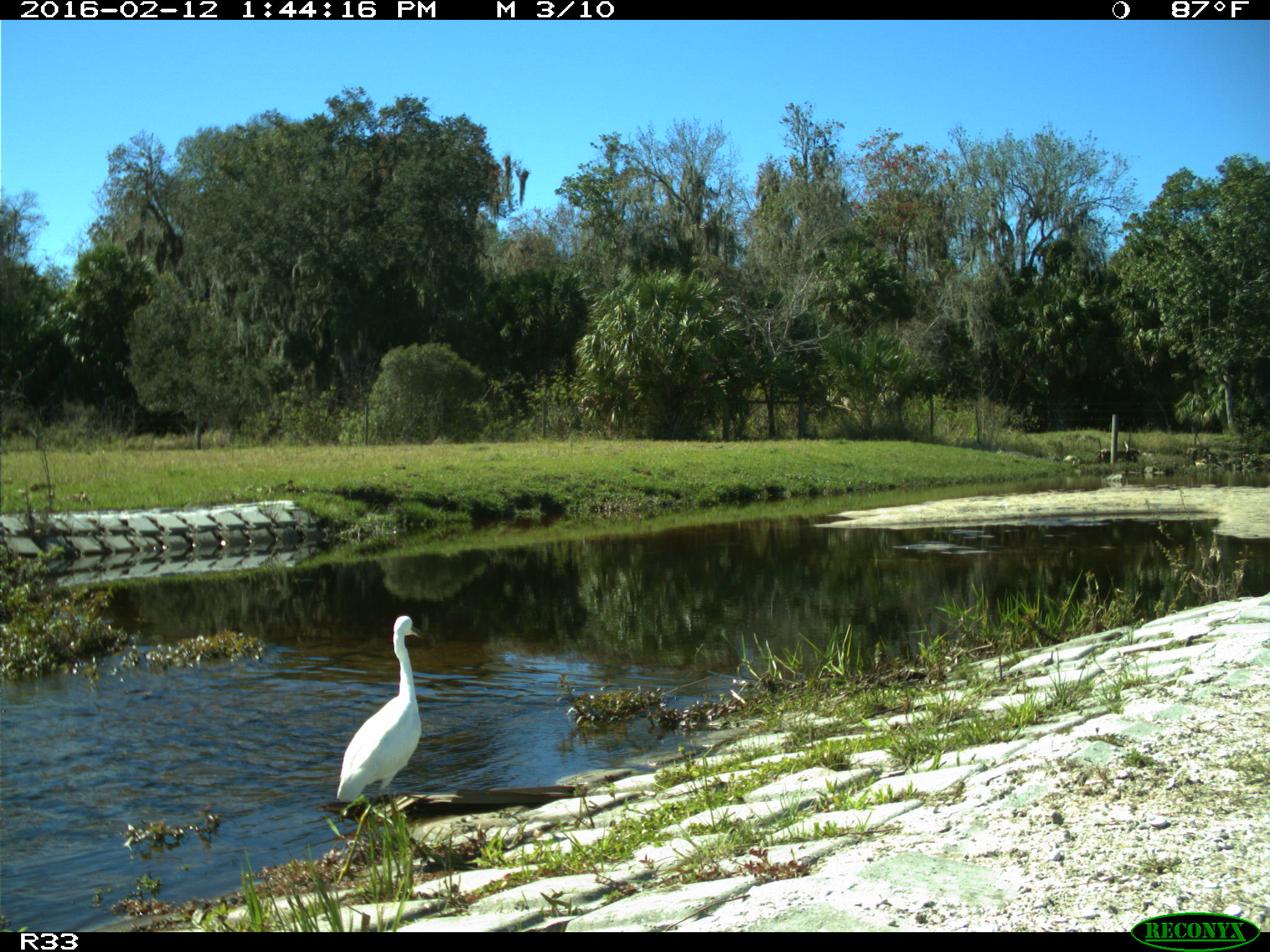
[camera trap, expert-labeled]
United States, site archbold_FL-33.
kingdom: Animalia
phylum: Chordata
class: Aves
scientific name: Aves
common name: birds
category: unidentified bird